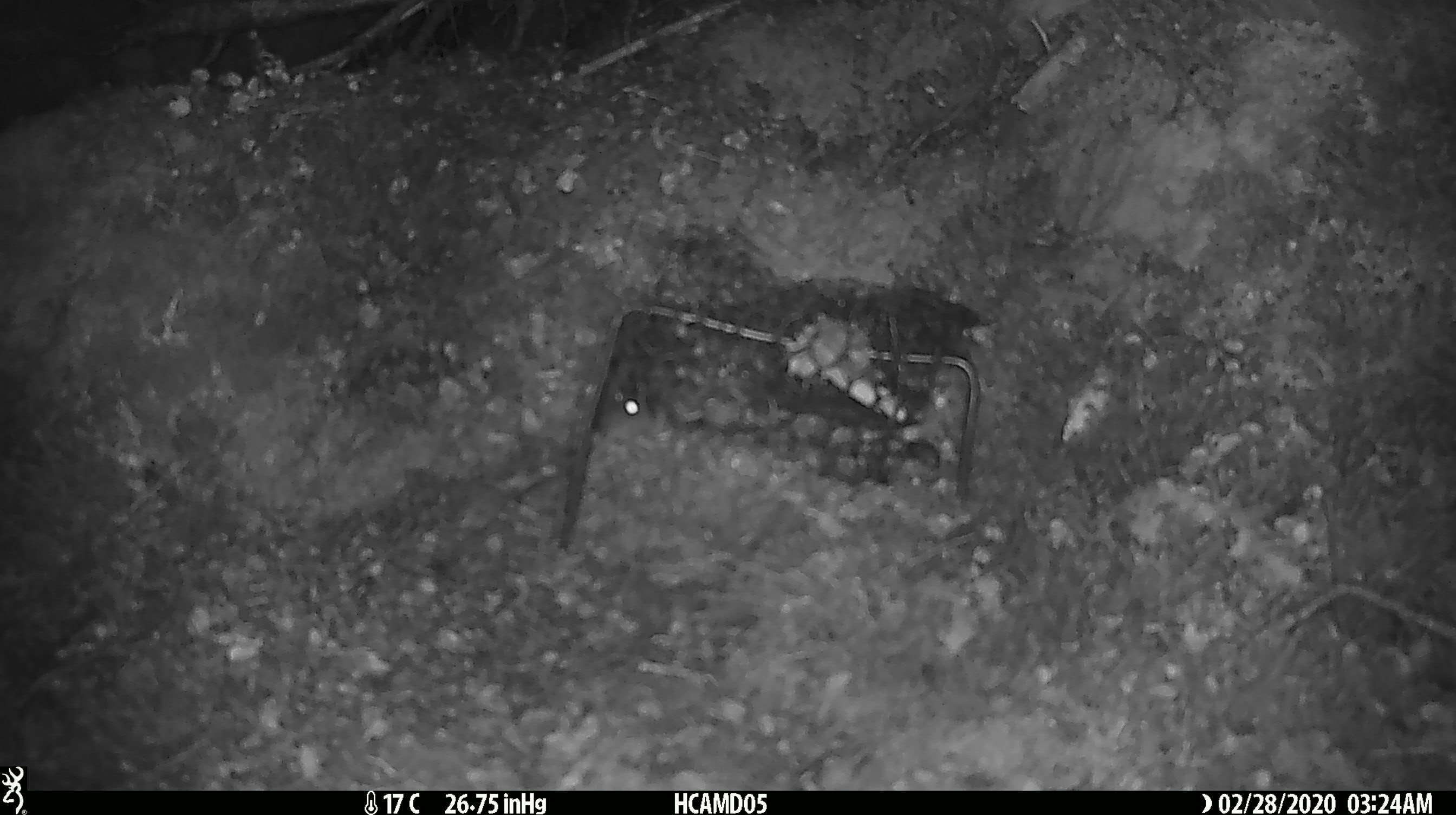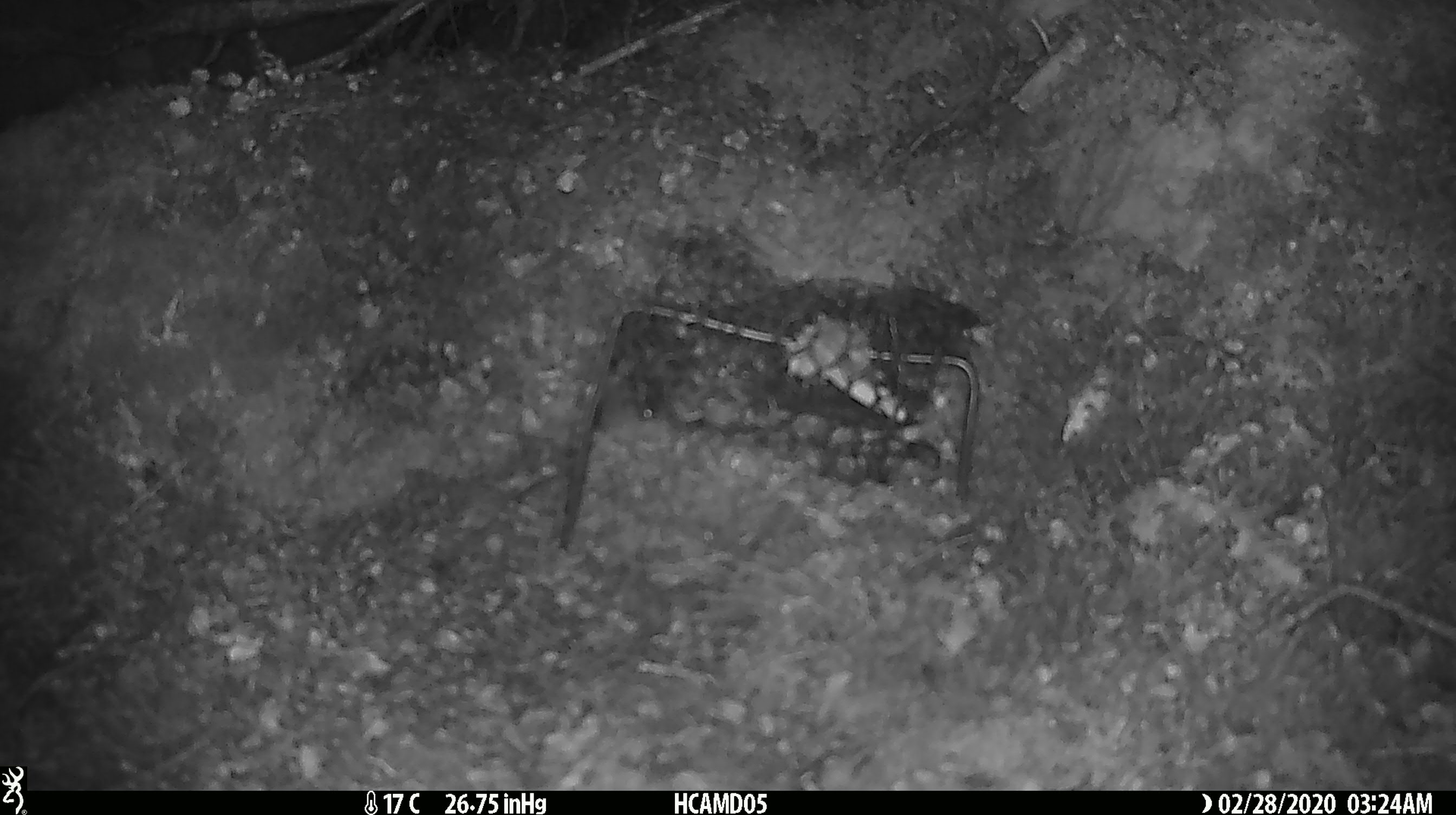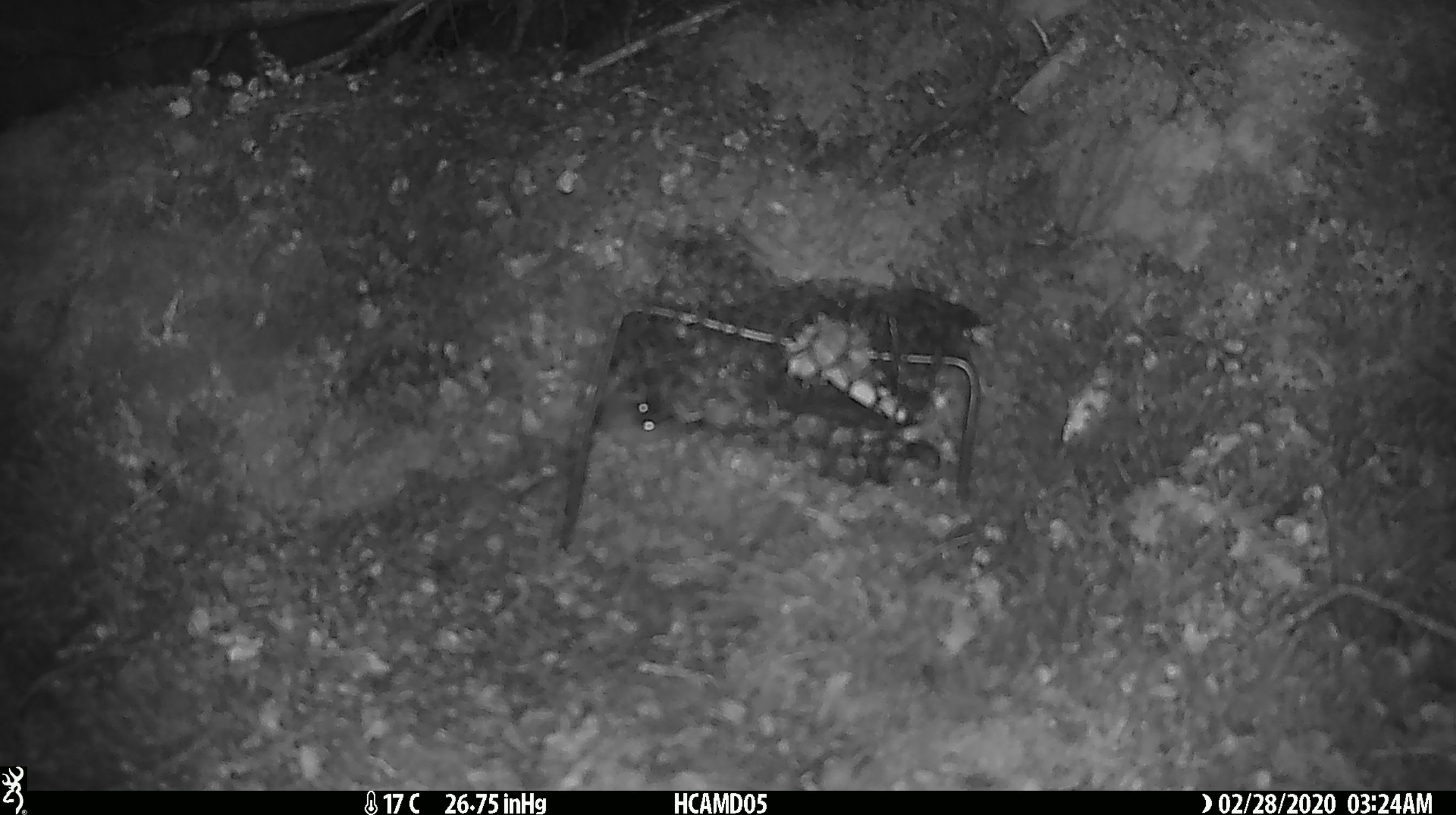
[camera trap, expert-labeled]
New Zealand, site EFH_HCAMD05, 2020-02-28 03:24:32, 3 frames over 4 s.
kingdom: Animalia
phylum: Chordata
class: Mammalia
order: Rodentia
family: Muridae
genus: Mus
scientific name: Mus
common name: mouse